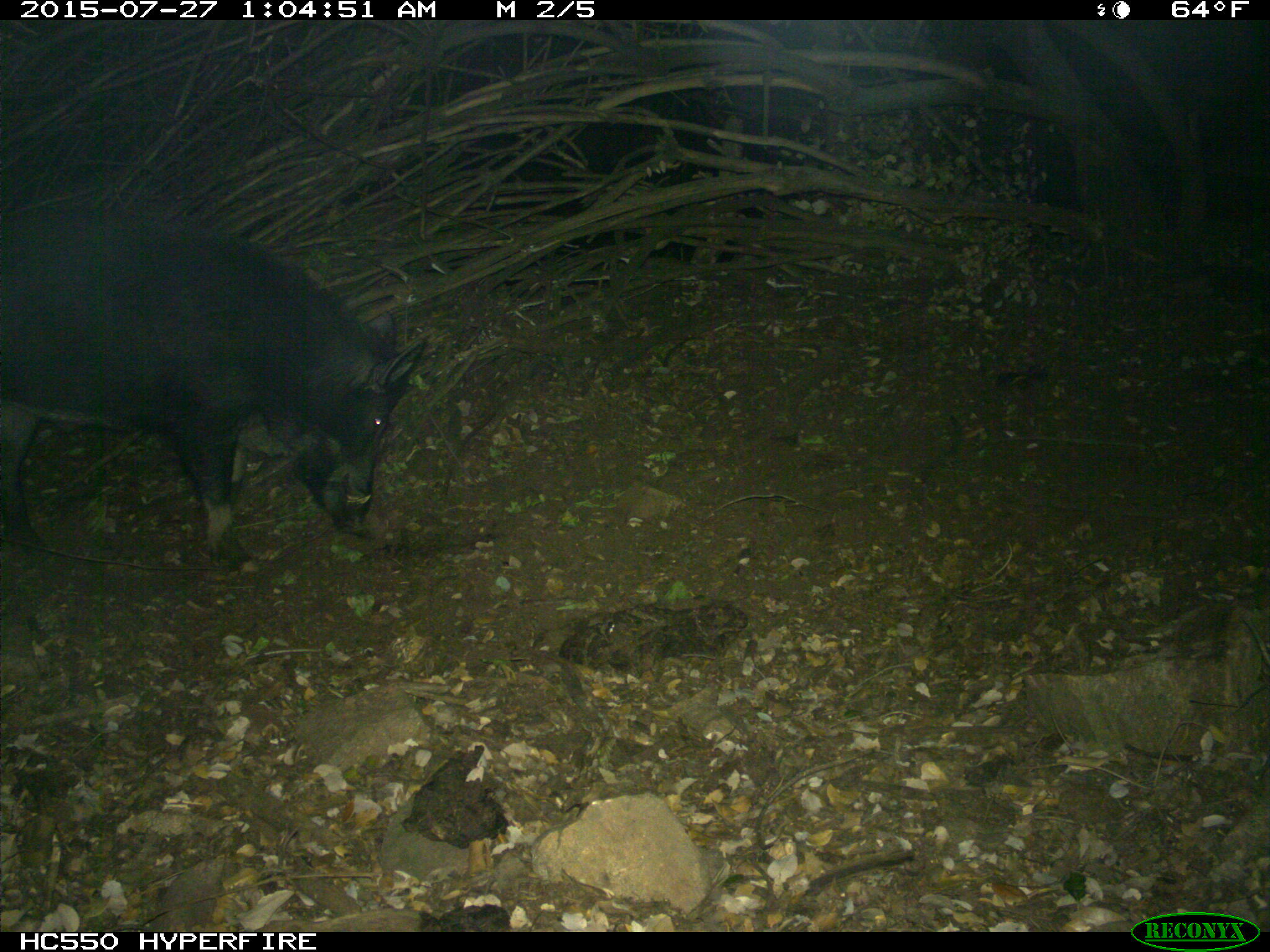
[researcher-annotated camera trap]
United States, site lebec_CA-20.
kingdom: Animalia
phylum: Chordata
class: Mammalia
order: Artiodactyla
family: Suidae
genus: Sus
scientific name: Sus scrofa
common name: wild boar